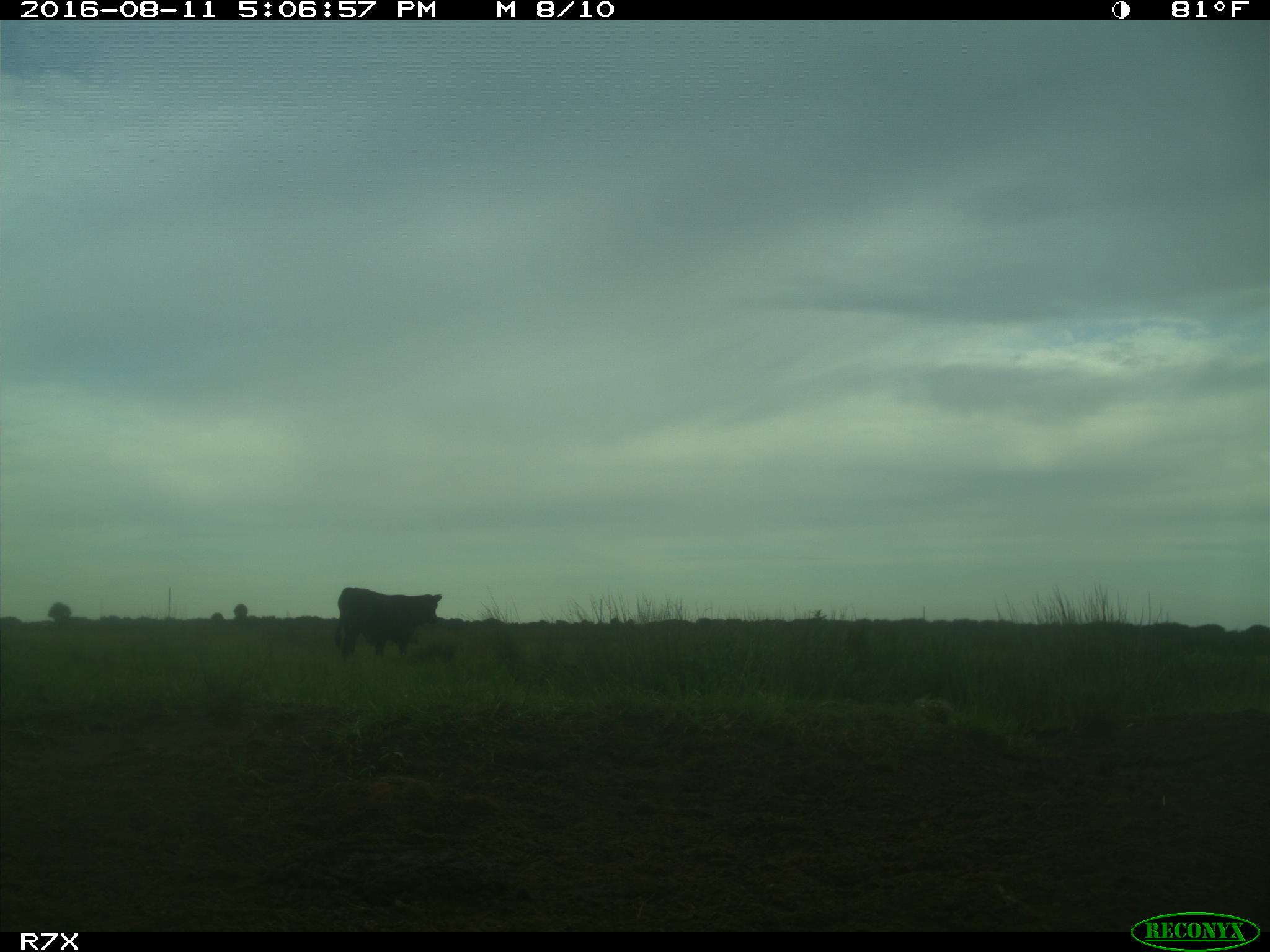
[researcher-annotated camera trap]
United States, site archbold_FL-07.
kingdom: Animalia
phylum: Chordata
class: Mammalia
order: Artiodactyla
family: Bovidae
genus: Bos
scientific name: Bos taurus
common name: domestic cow